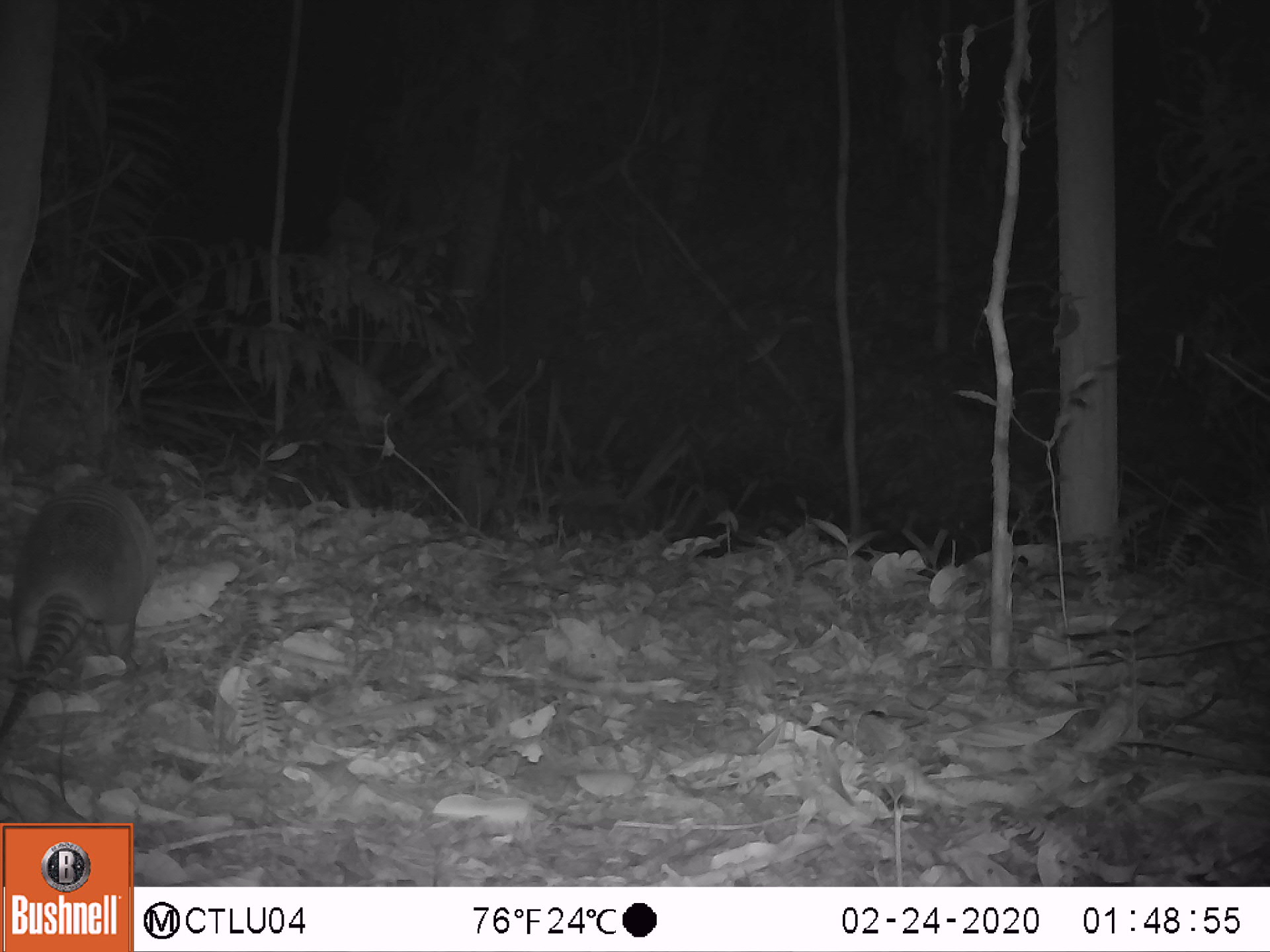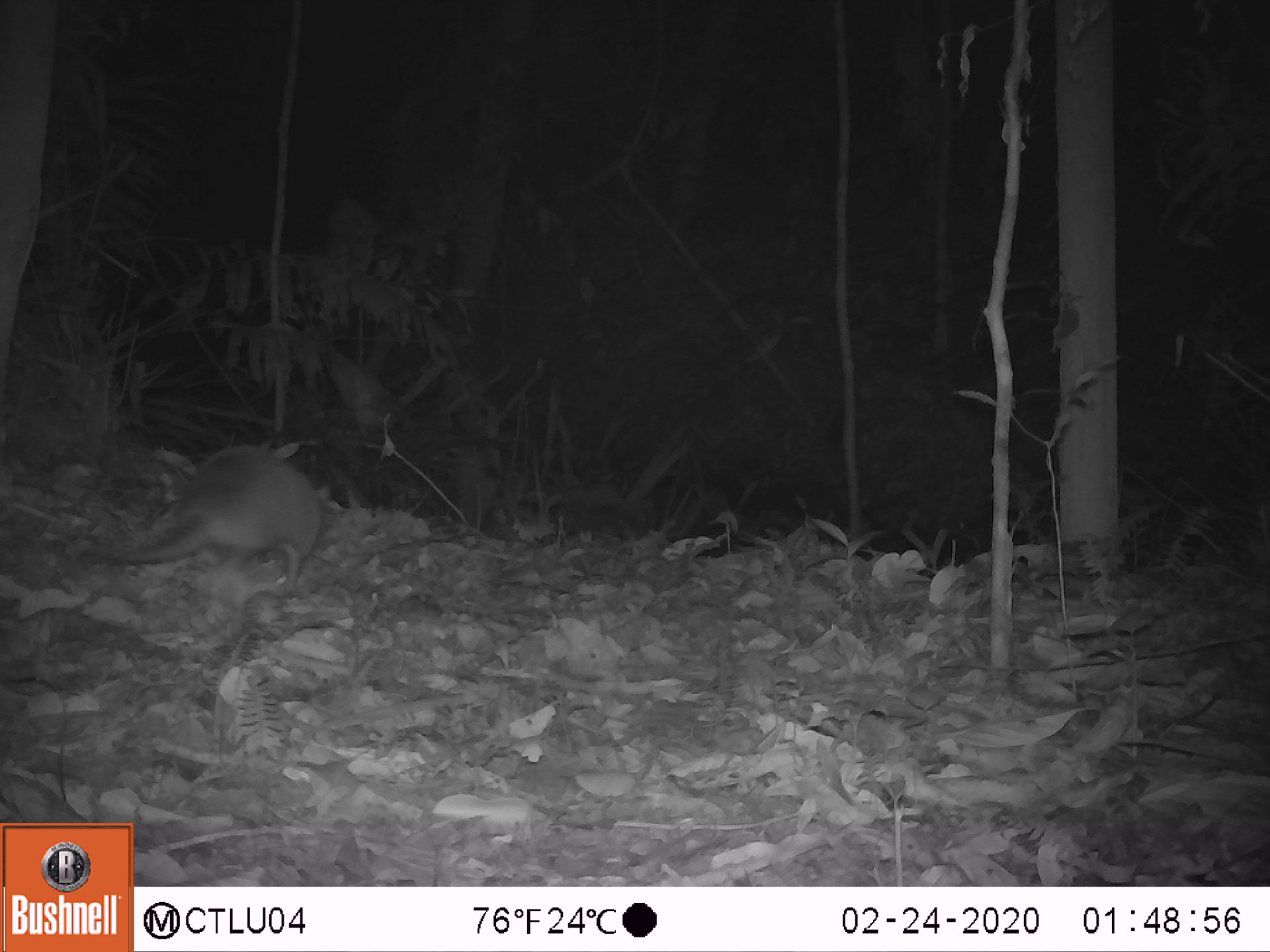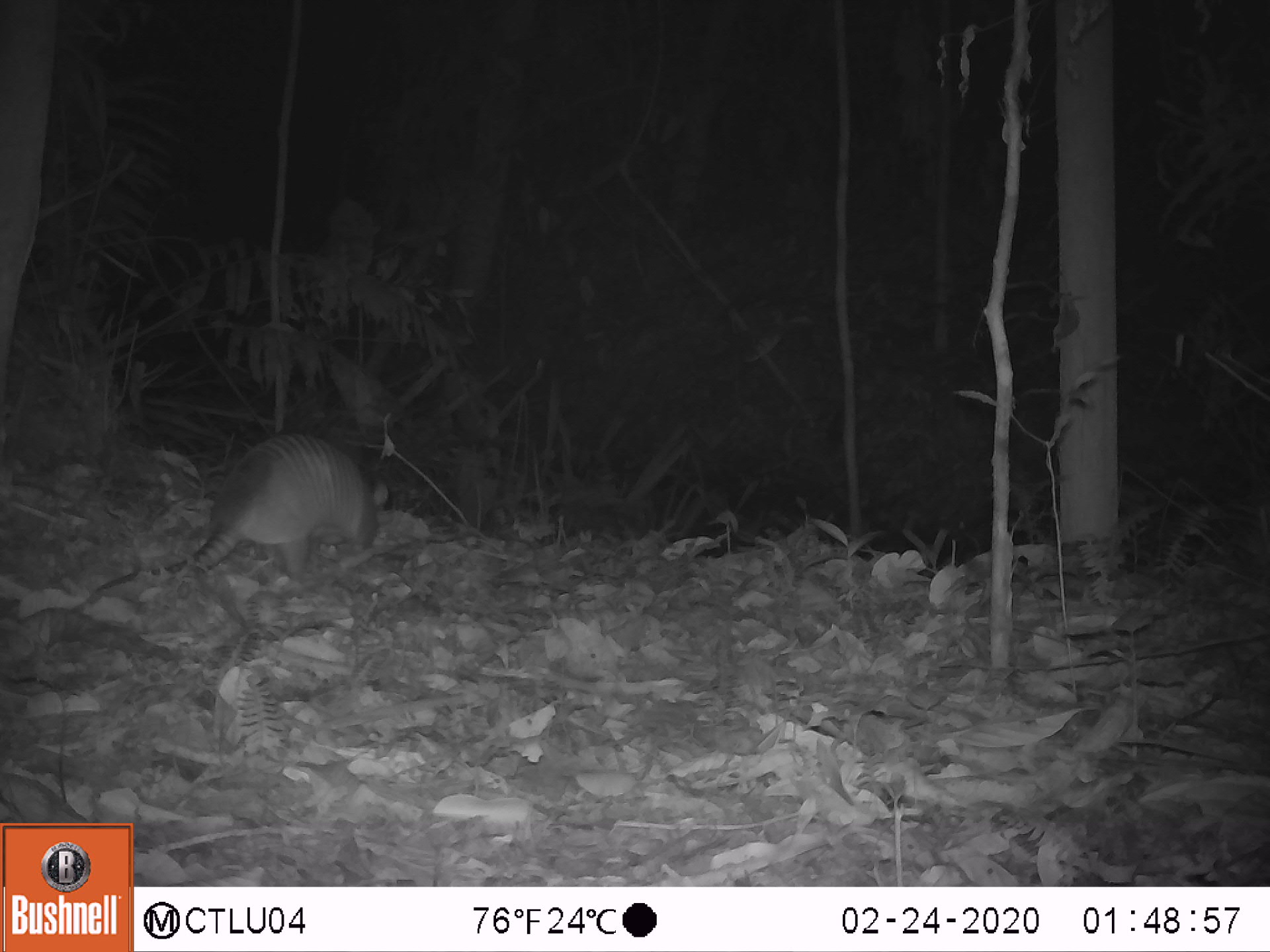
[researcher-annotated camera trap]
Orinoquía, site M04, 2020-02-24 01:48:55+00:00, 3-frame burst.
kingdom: Animalia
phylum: Chordata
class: Mammalia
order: Cingulata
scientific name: Cingulata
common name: armadillo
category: unknown armadillo